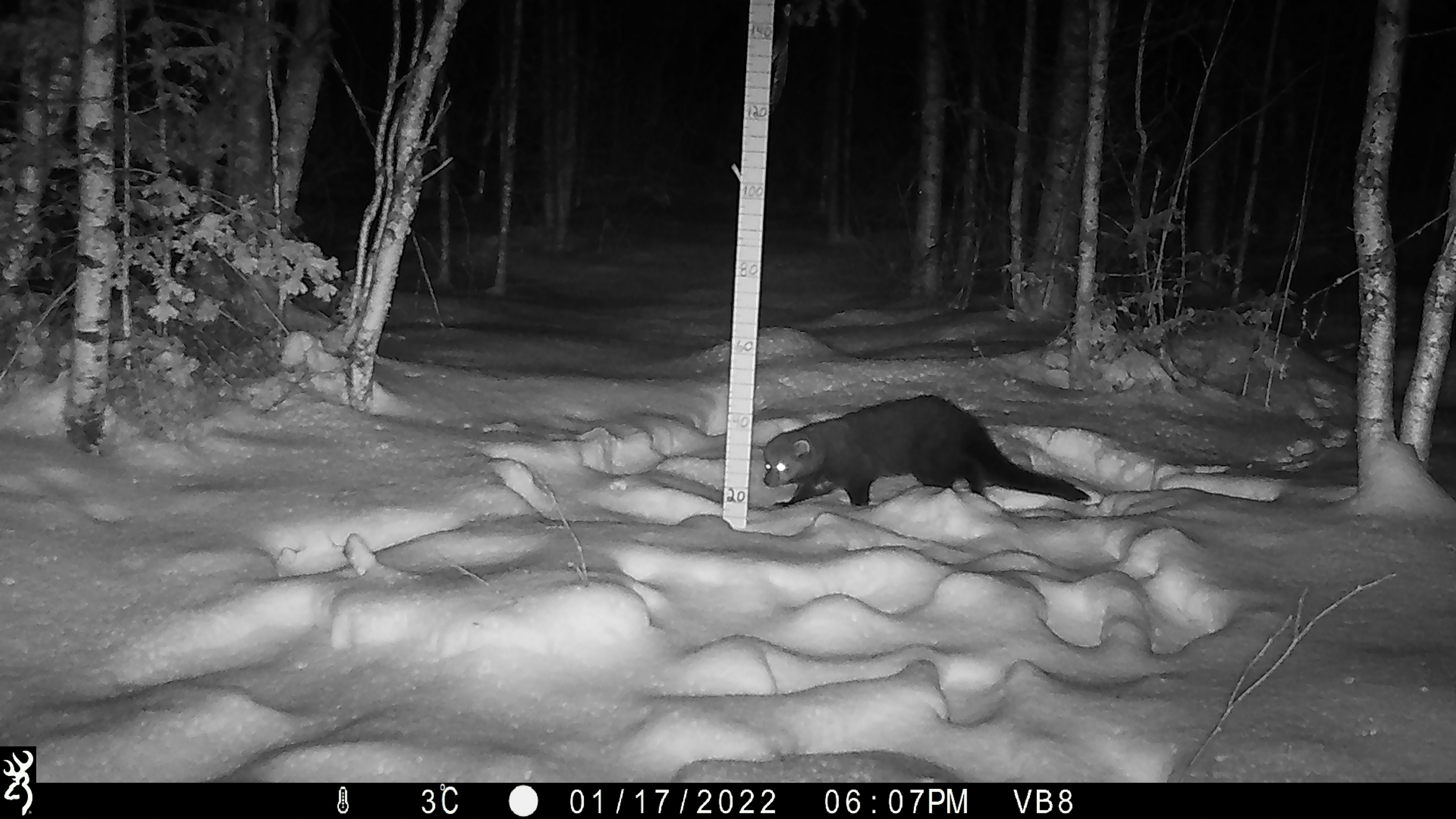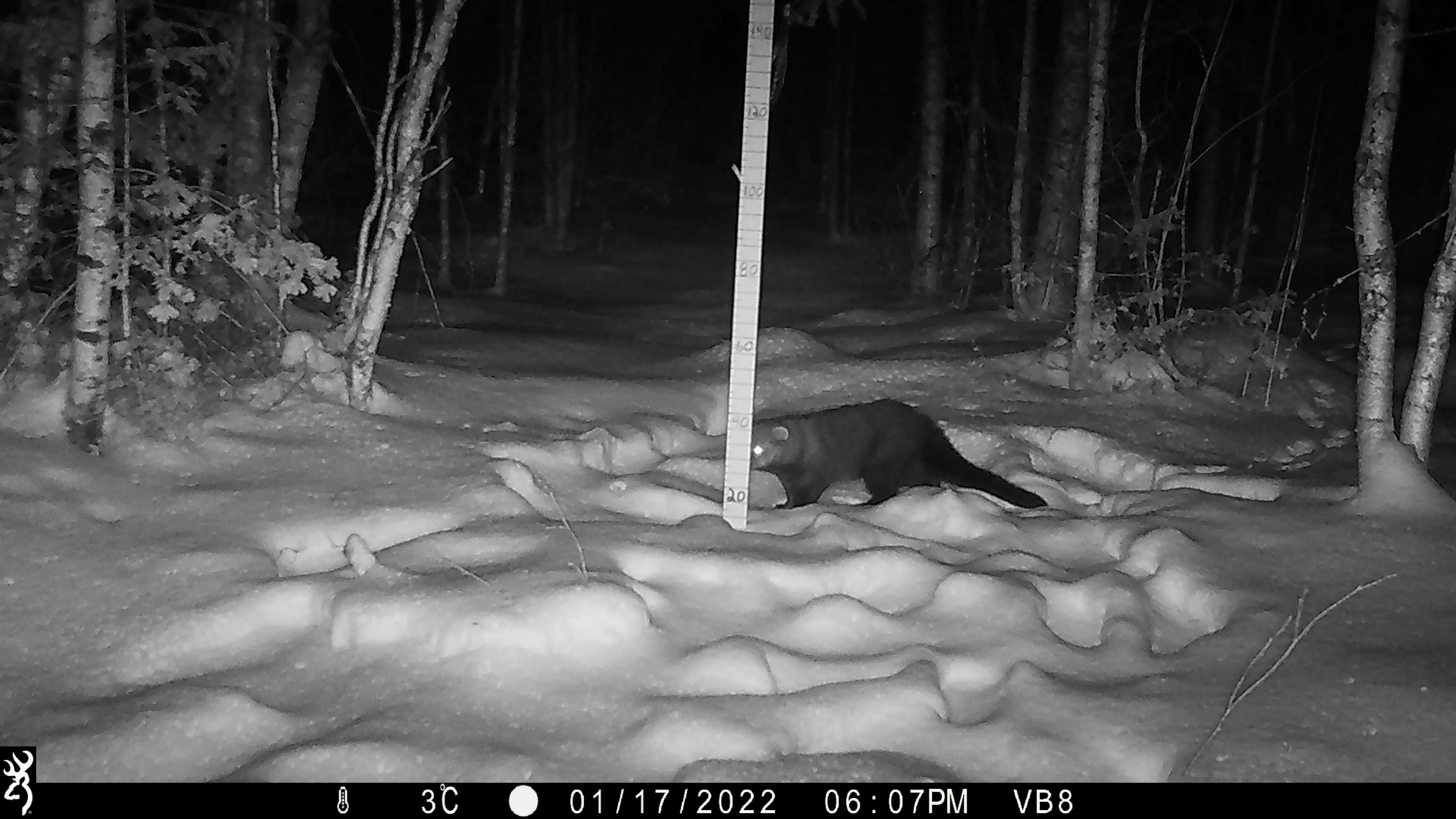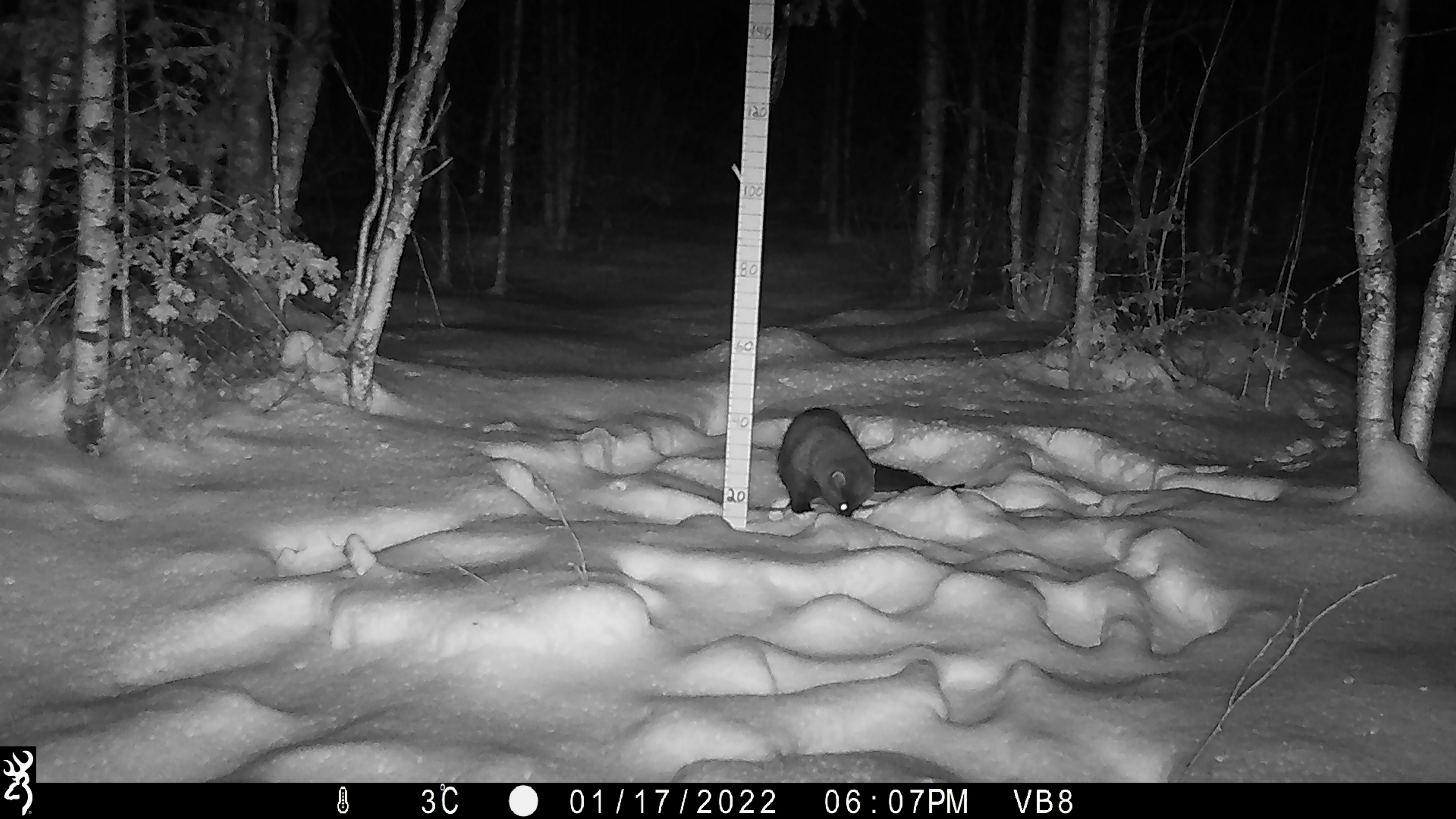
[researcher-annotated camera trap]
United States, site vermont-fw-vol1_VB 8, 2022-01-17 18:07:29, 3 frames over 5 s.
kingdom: Animalia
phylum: Chordata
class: Mammalia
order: Carnivora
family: Mustelidae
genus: Pekania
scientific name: Pekania pennanti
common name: fisher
Fisher (Pekania pennanti).